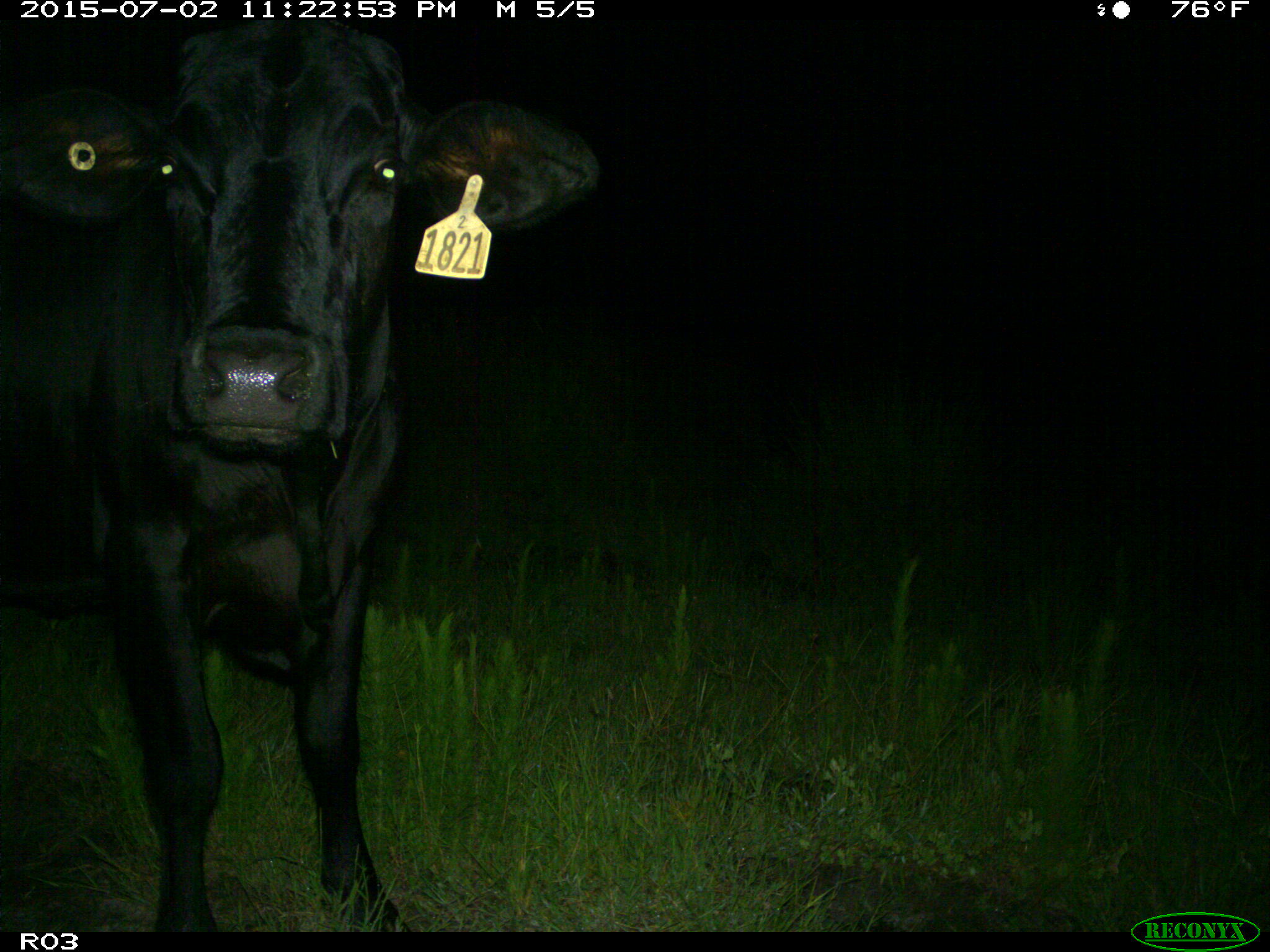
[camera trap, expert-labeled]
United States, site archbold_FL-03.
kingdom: Animalia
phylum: Chordata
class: Mammalia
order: Artiodactyla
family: Bovidae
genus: Bos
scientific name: Bos taurus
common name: domestic cow